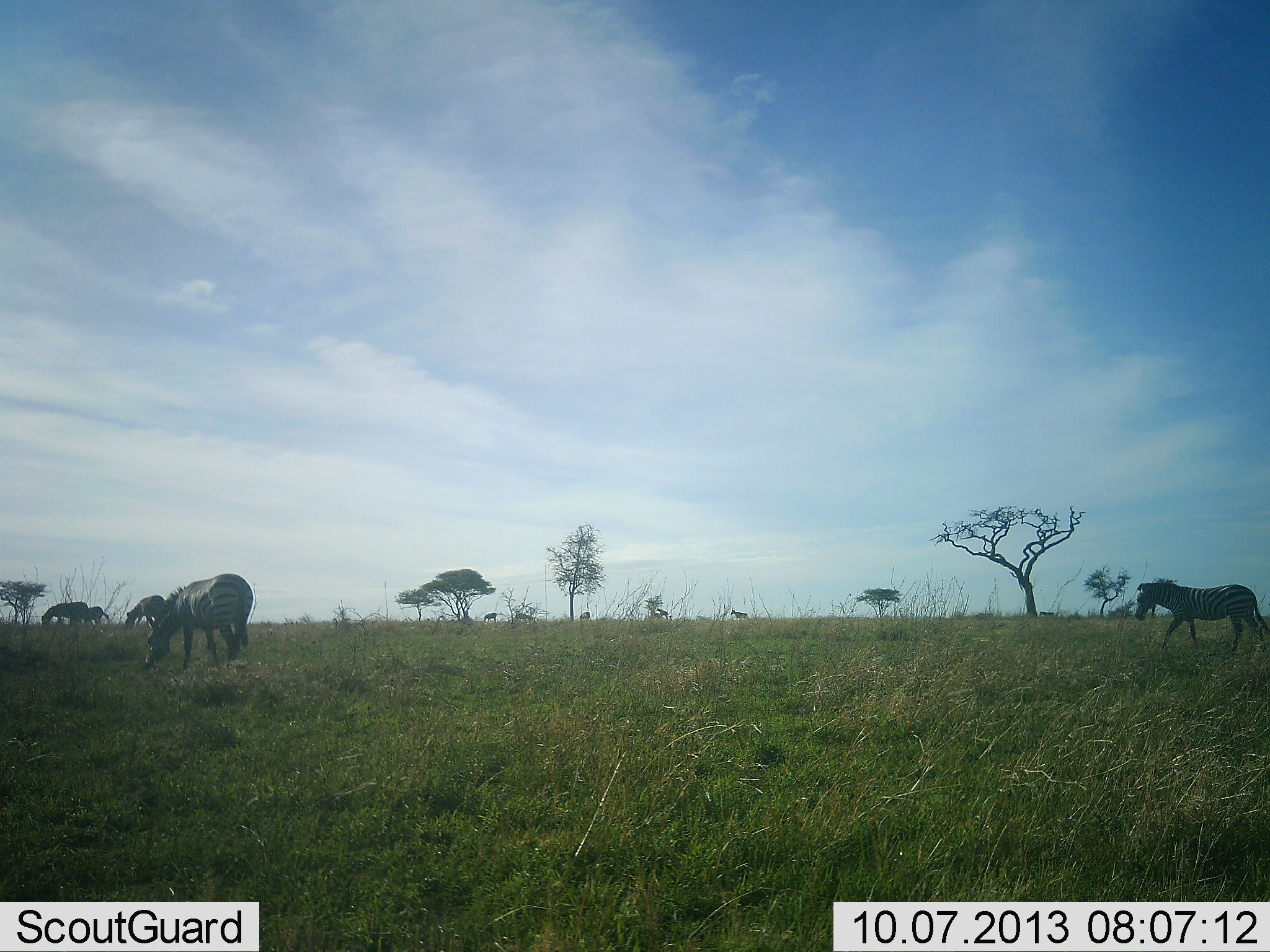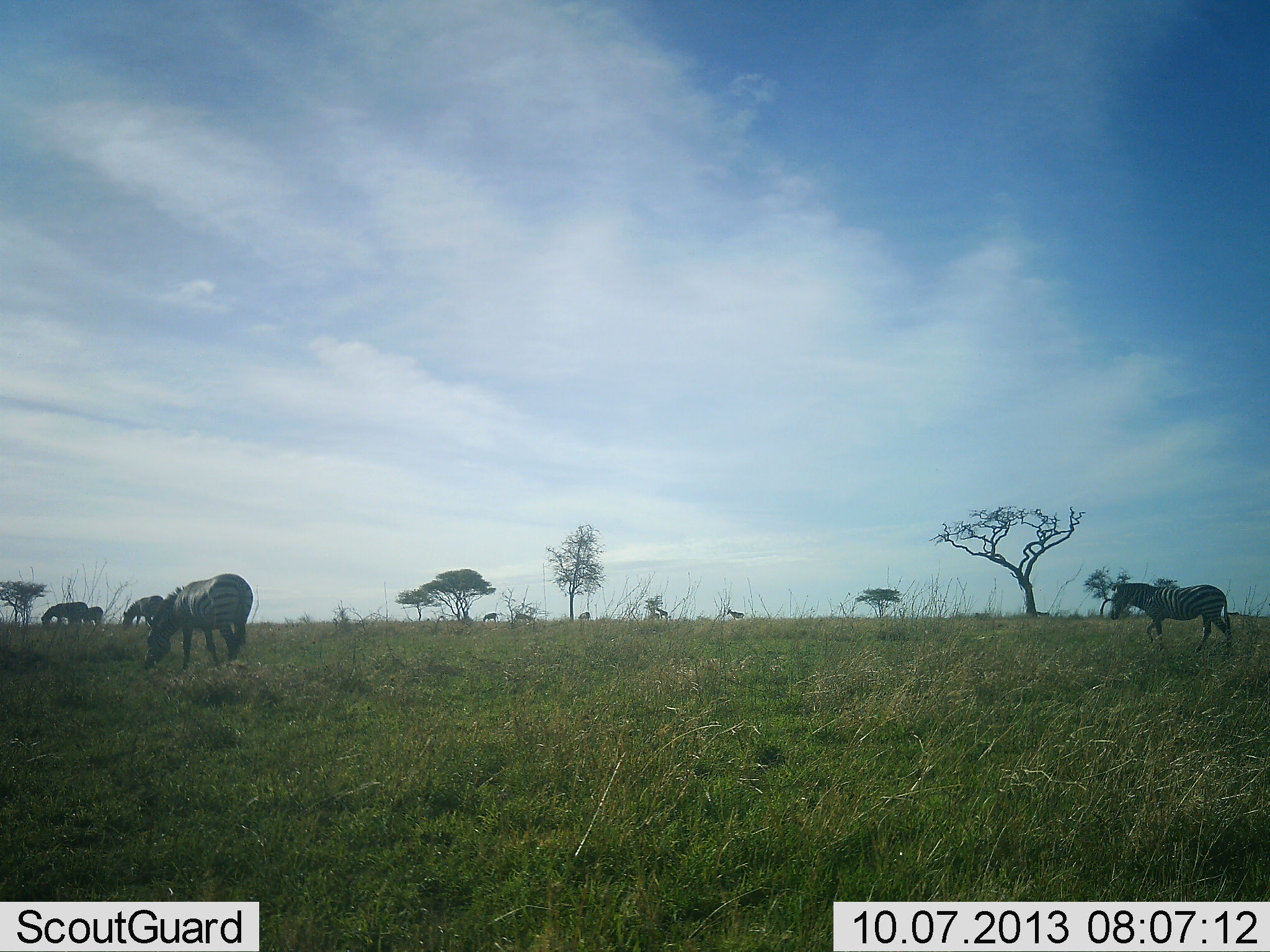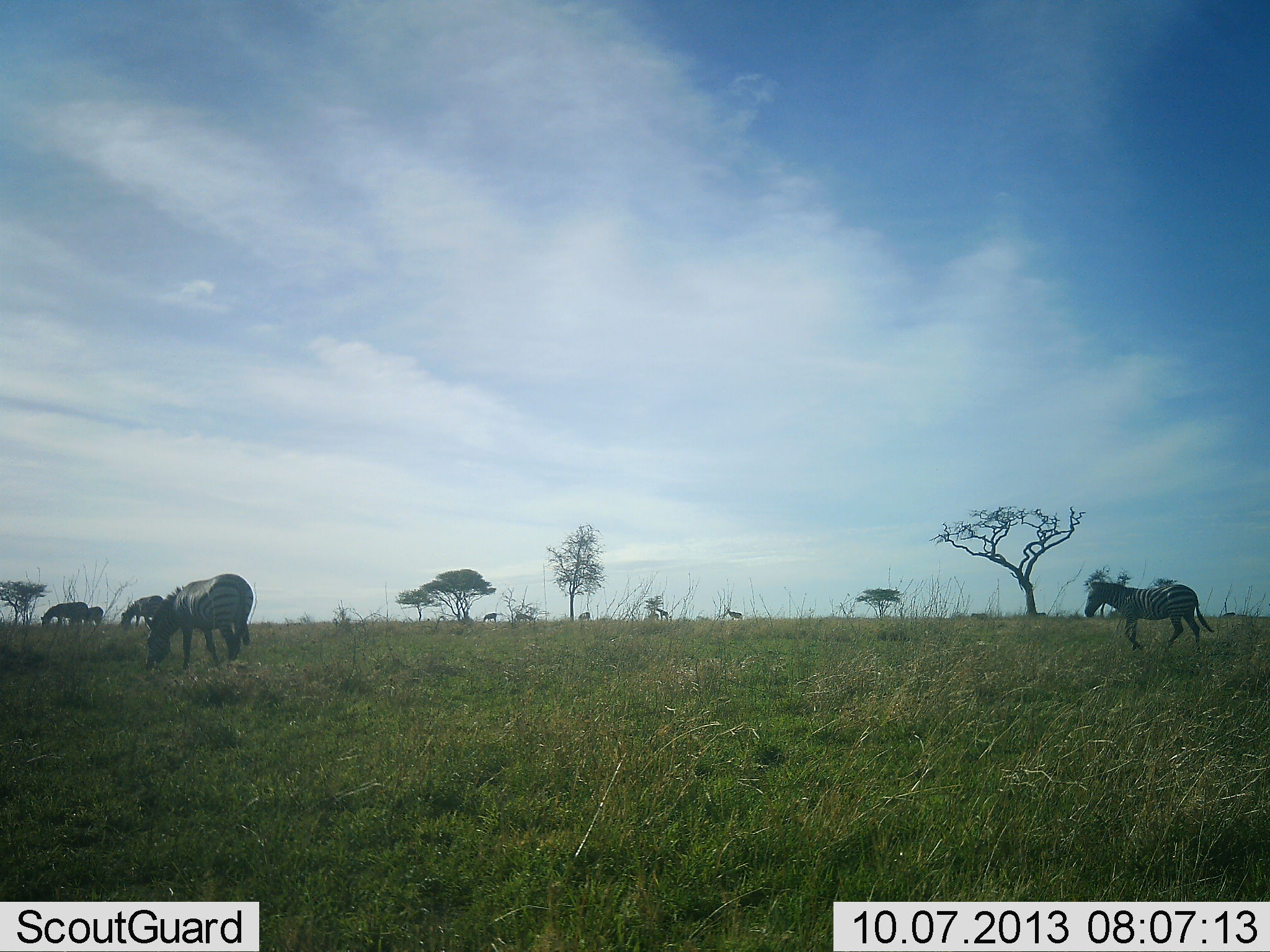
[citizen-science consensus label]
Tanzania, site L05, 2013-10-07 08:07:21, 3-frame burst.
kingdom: Animalia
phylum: Chordata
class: Mammalia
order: Perissodactyla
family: Equidae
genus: Equus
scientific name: Equus quagga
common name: plains zebra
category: zebra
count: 5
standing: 40%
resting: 10%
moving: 60%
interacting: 0%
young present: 20%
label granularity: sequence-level